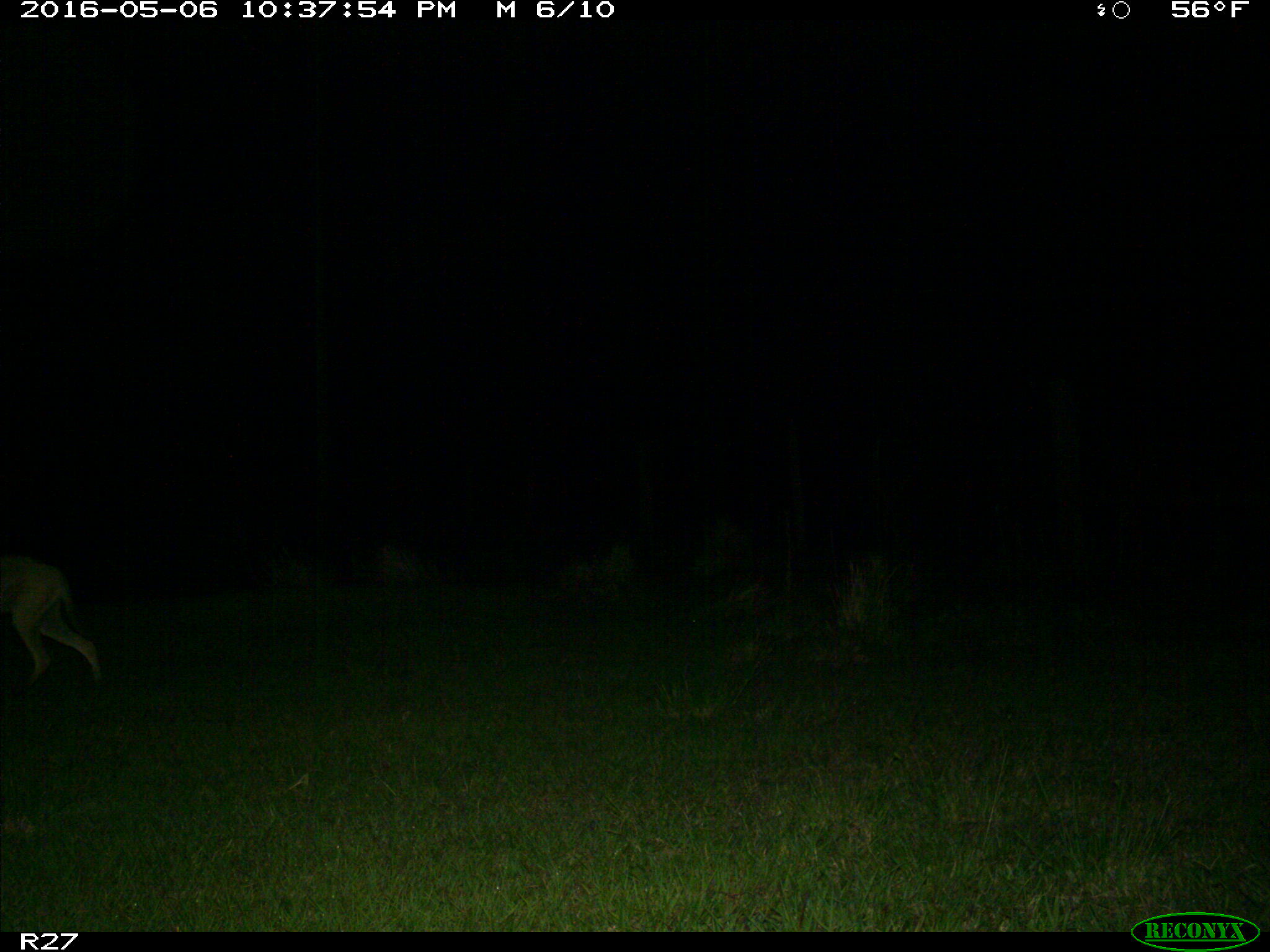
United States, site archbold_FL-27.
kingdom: Animalia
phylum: Chordata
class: Mammalia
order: Carnivora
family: Canidae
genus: Canis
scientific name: Canis latrans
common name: coyote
Canis latrans (coyote).